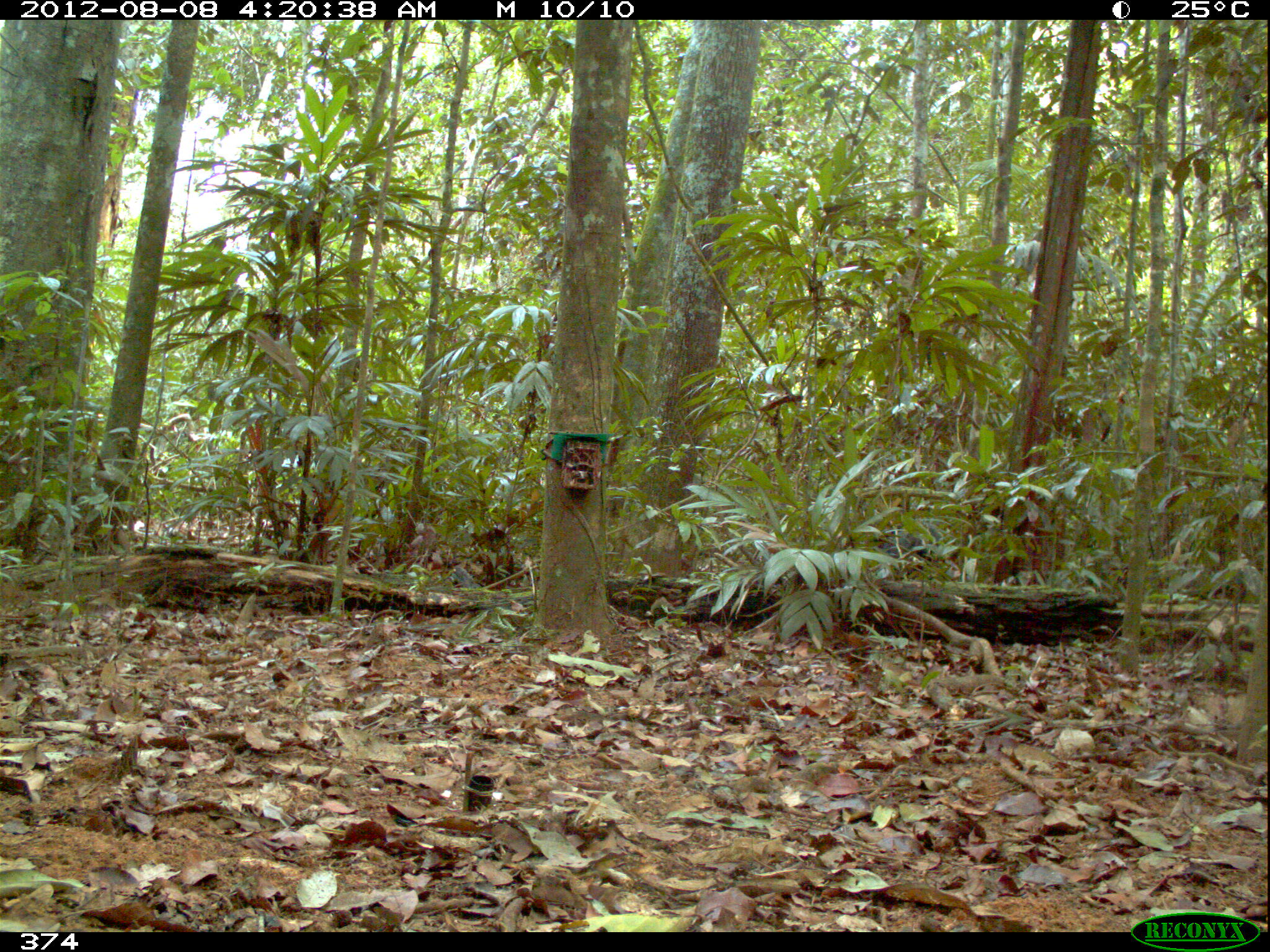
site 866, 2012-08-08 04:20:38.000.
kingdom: Animalia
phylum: Chordata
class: Mammalia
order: Artiodactyla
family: Tayassuidae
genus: Tayassu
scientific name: Tayassu pecari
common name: white-lipped peccary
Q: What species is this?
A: Tayassu pecari (white-lipped peccary).